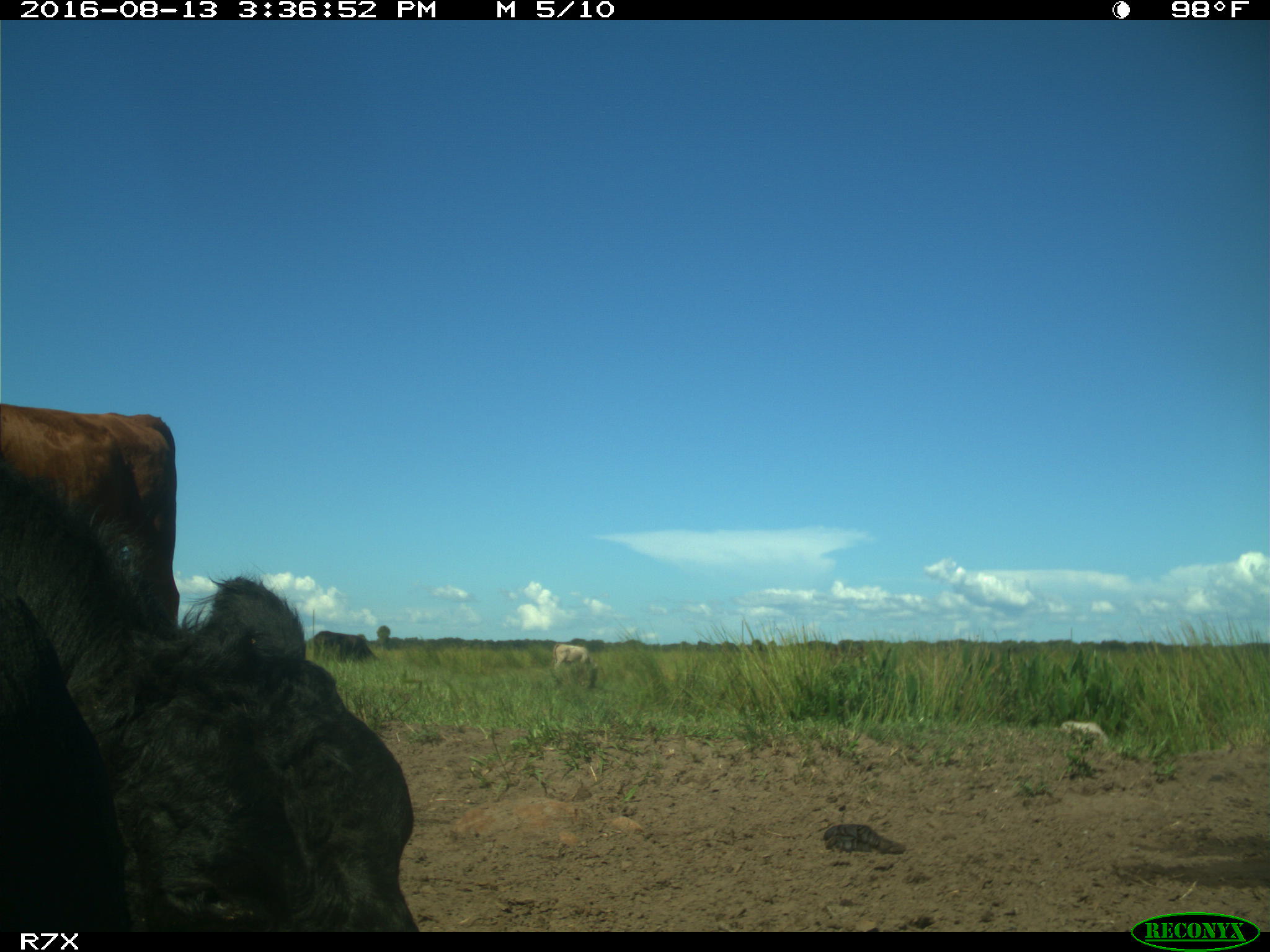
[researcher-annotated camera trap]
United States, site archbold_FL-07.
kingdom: Animalia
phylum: Chordata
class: Mammalia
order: Artiodactyla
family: Bovidae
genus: Bos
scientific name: Bos taurus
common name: domestic cow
Bos taurus (domestic cow).